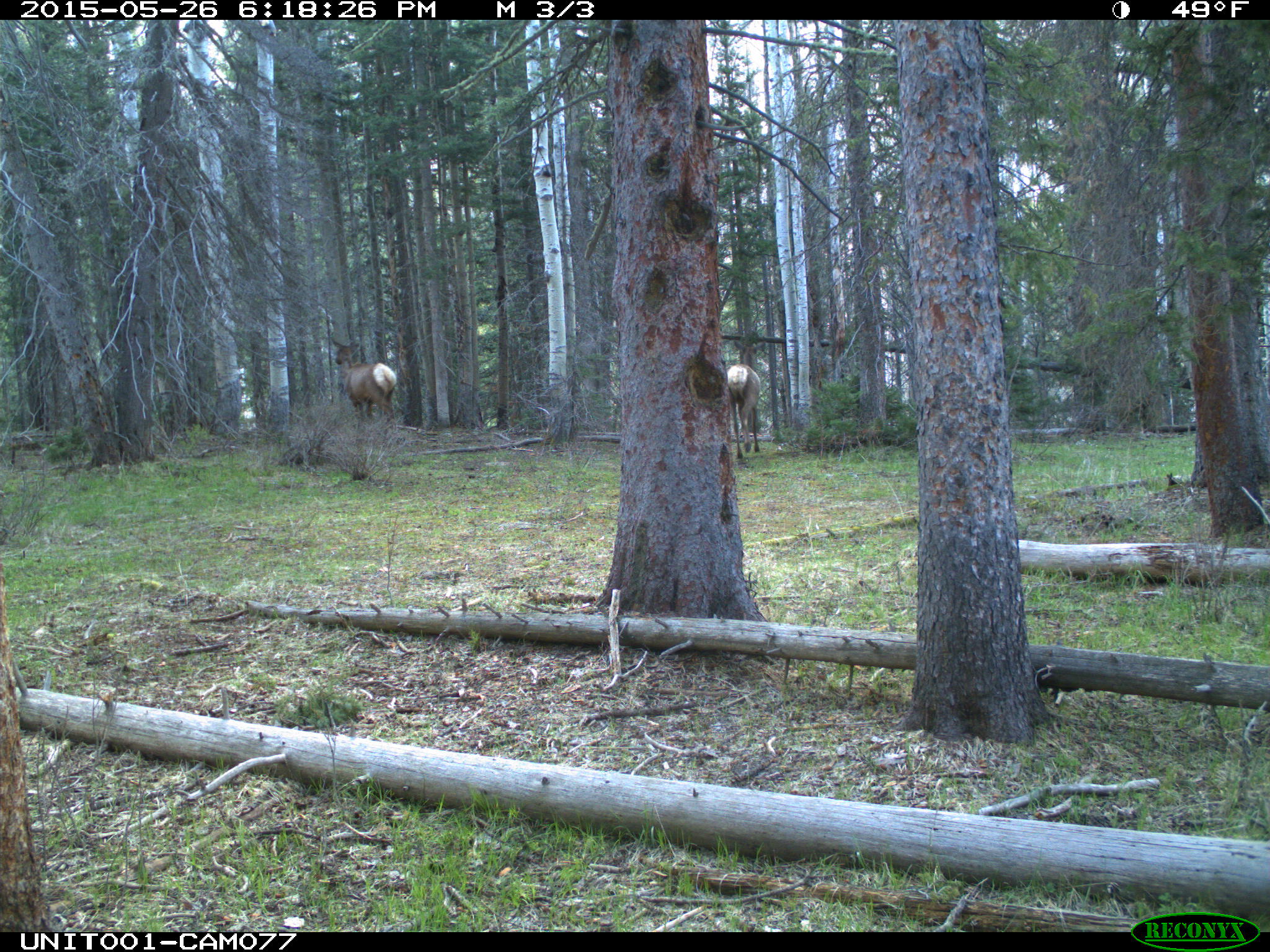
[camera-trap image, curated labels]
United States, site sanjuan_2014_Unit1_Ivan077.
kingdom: Animalia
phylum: Chordata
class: Mammalia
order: Artiodactyla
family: Cervidae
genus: Cervus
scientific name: Cervus elaphus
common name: red deer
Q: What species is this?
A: Cervus elaphus (red deer).